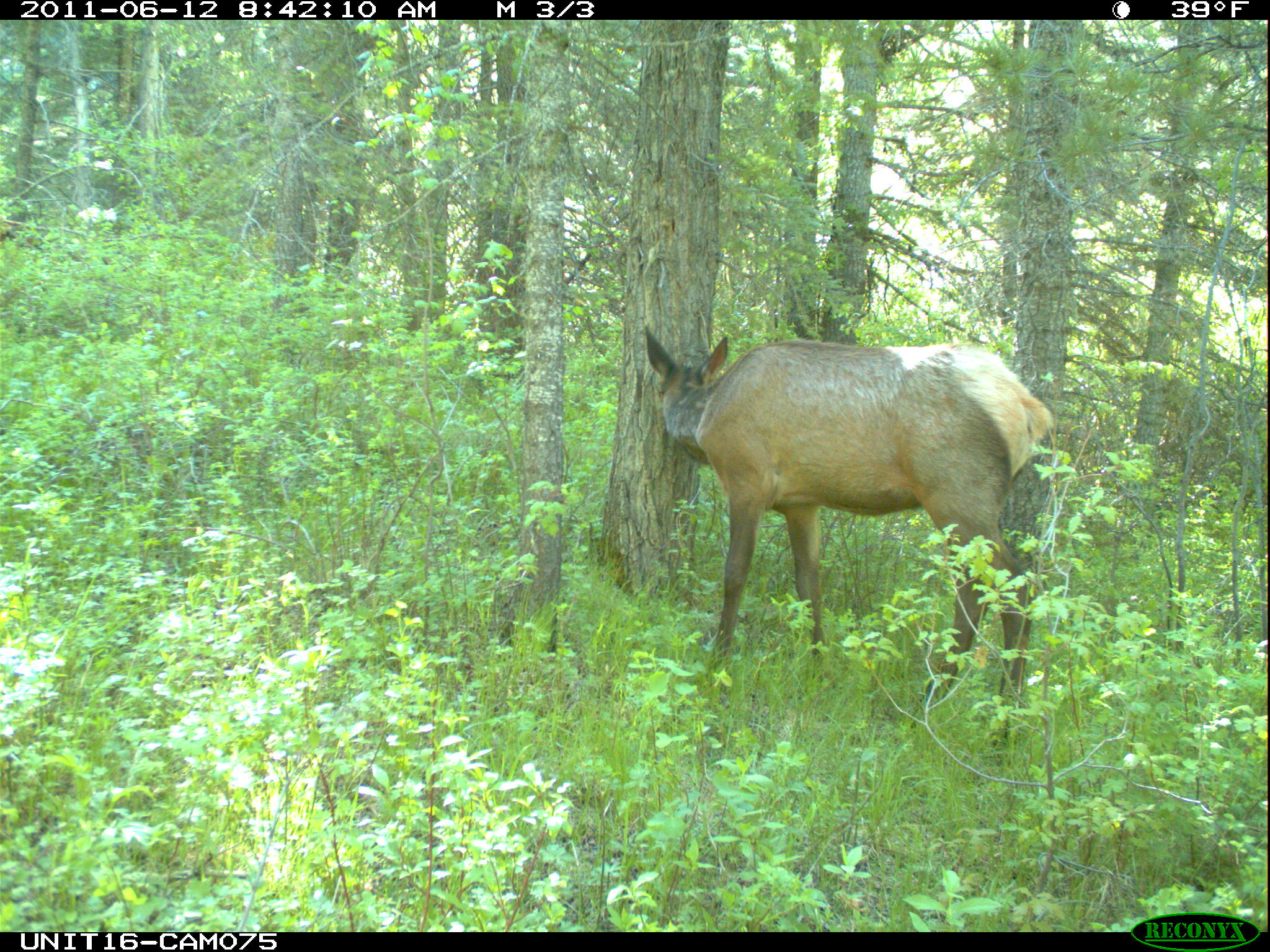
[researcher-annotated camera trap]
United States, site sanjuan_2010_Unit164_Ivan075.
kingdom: Animalia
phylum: Chordata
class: Mammalia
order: Artiodactyla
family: Cervidae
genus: Cervus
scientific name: Cervus elaphus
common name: red deer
Cervus elaphus (red deer).